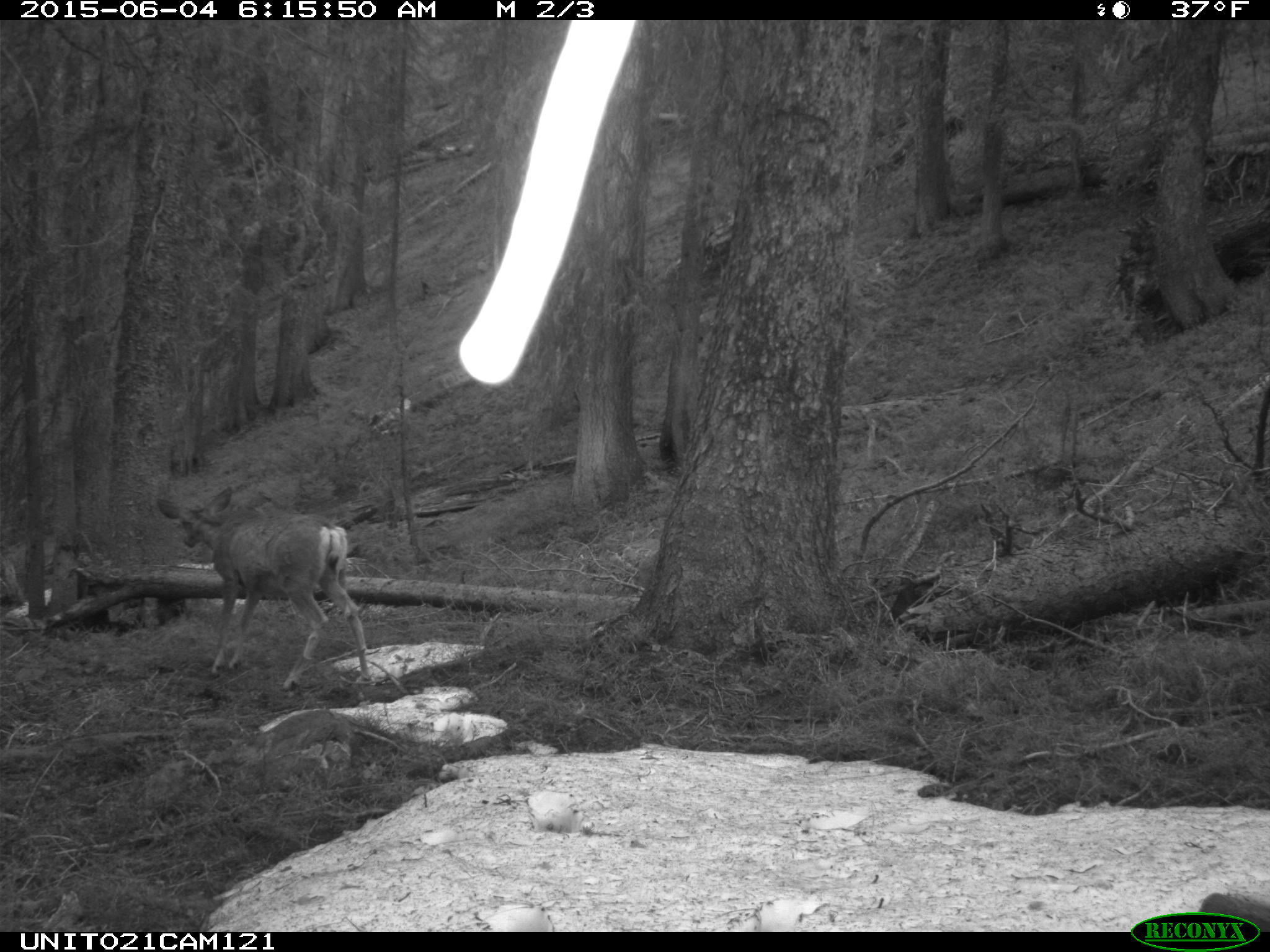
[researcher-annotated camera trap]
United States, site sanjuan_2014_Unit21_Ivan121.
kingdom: Animalia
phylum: Chordata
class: Mammalia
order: Artiodactyla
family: Cervidae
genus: Odocoileus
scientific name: Odocoileus hemionus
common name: mule deer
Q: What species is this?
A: Odocoileus hemionus (mule deer).